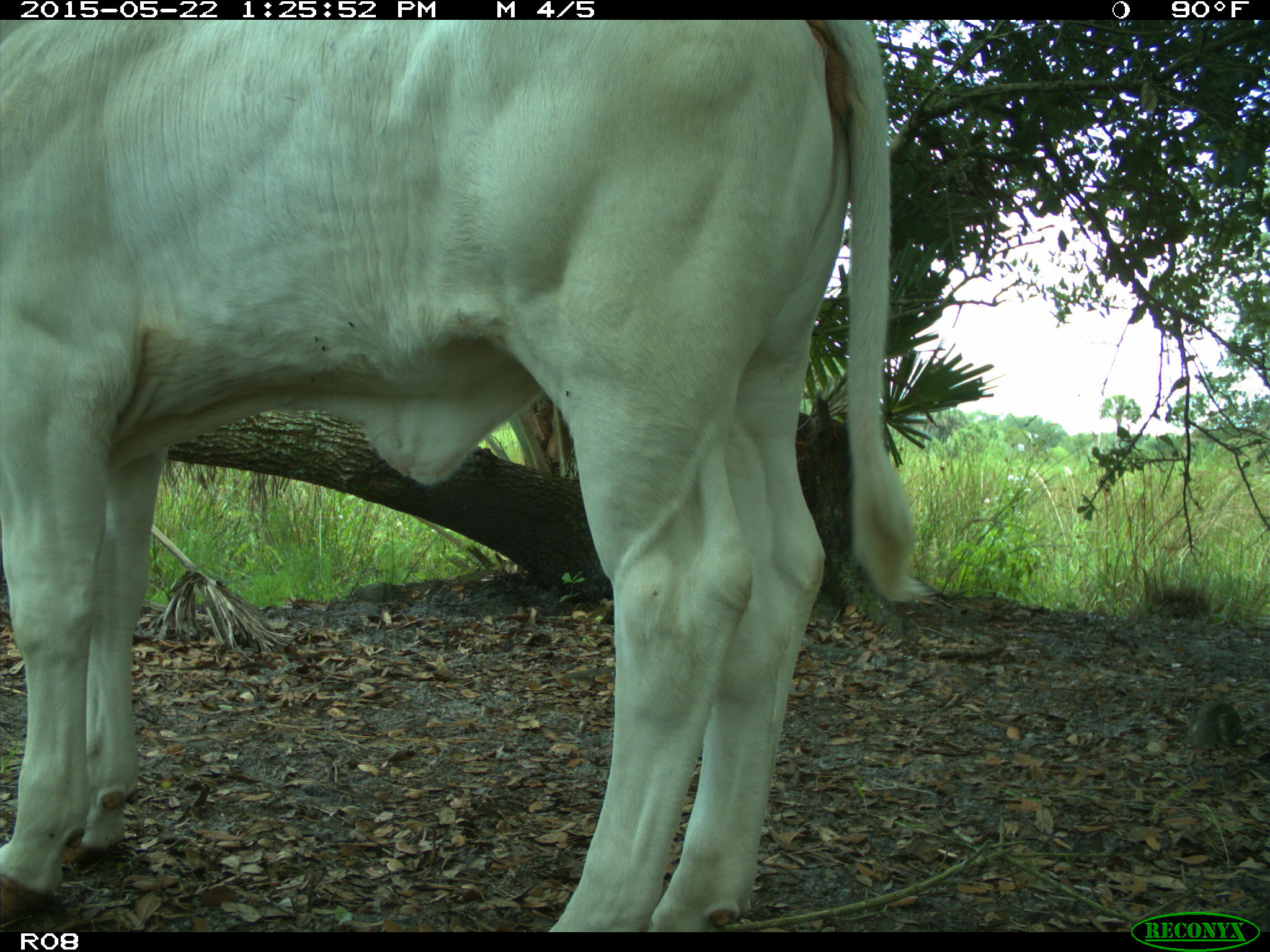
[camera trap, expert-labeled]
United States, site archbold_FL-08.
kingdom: Animalia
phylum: Chordata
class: Mammalia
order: Artiodactyla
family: Bovidae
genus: Bos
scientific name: Bos taurus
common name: domestic cow